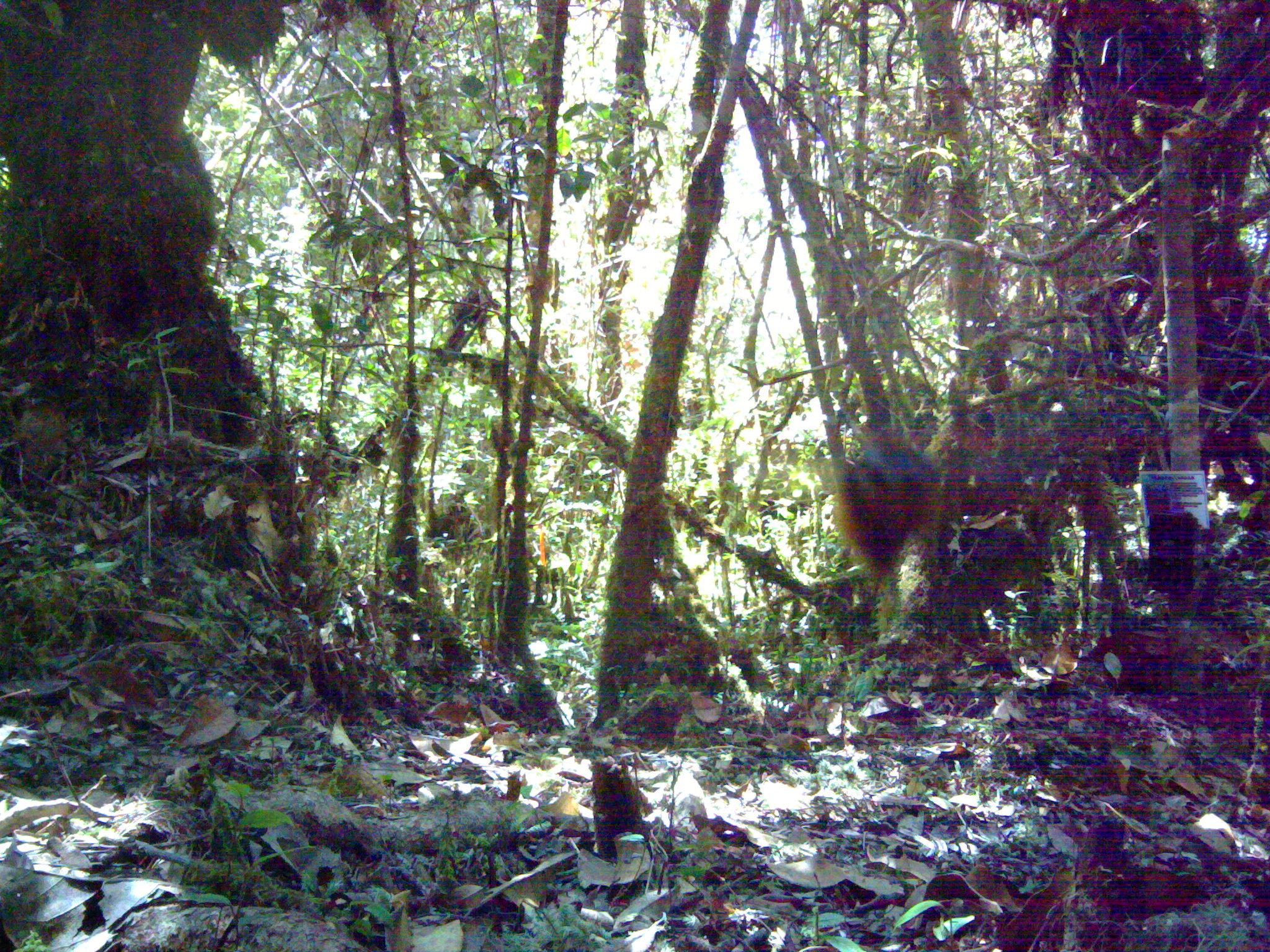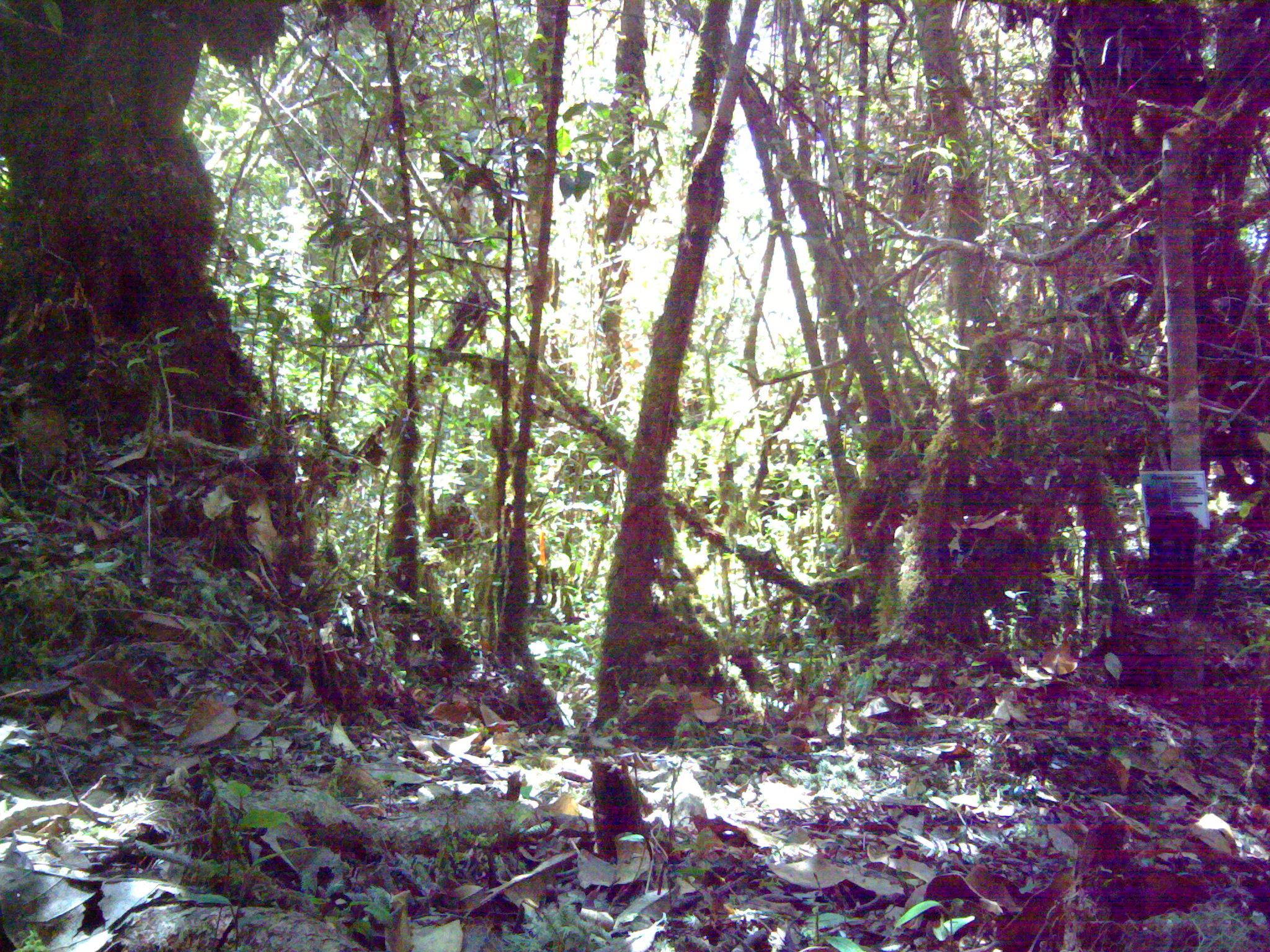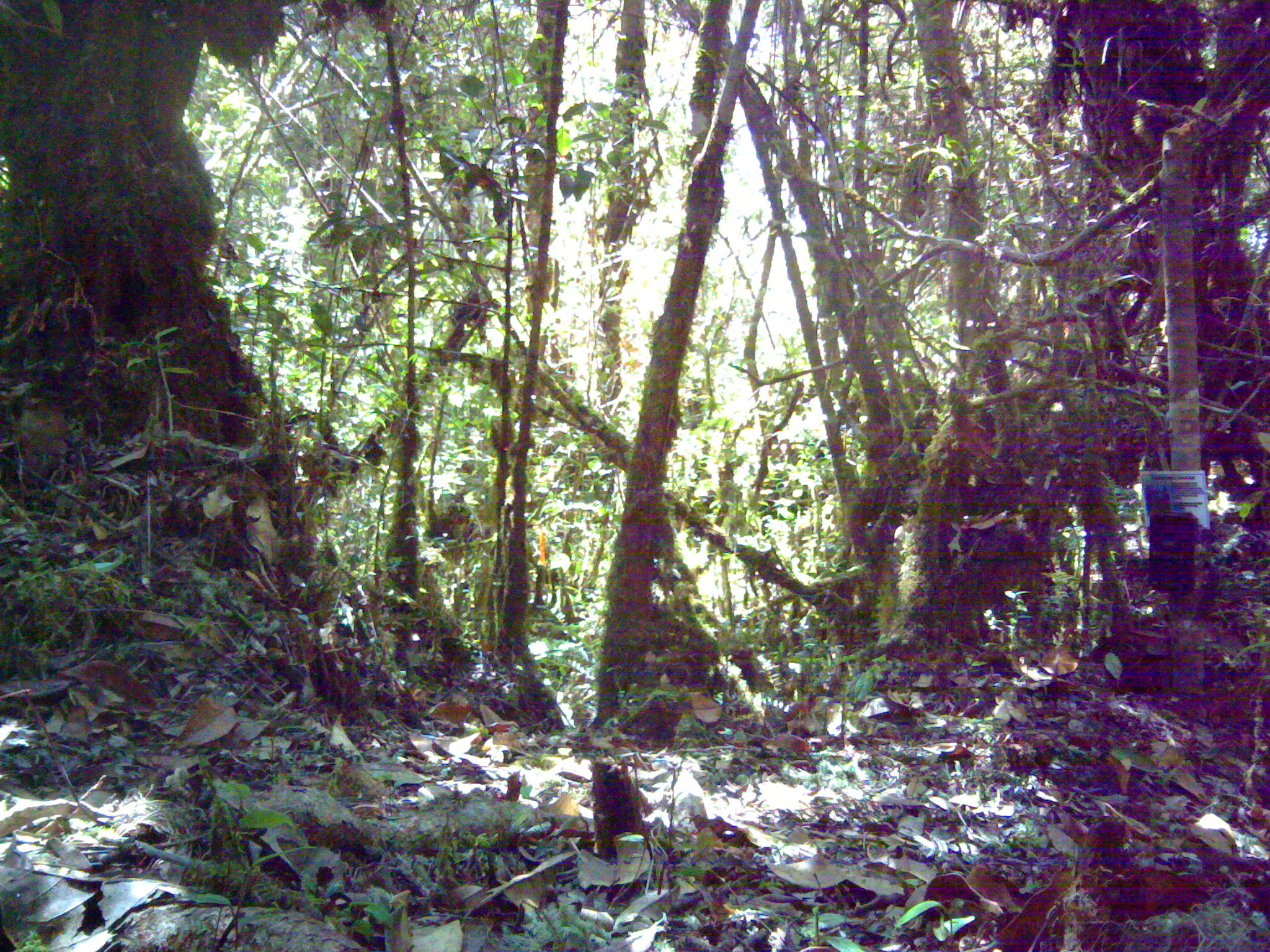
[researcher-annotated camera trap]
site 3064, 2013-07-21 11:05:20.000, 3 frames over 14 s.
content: unidentified animal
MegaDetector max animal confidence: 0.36